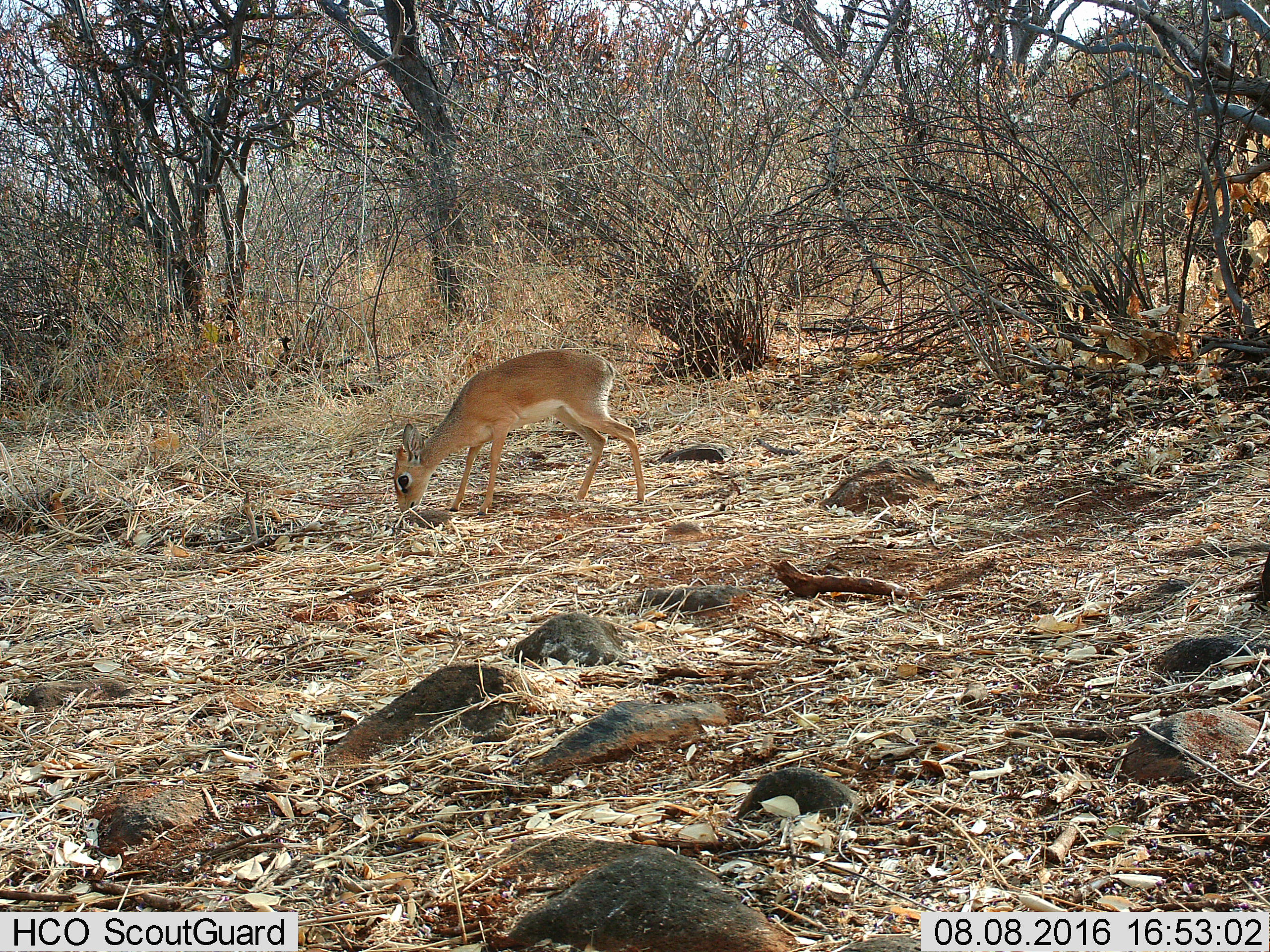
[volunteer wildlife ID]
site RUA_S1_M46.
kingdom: Animalia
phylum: Chordata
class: Mammalia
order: Artiodactyla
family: Bovidae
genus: Madoqua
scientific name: Madoqua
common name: dik-dik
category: dikdik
Dikdik (dik-dik) (Madoqua), count 1. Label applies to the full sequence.